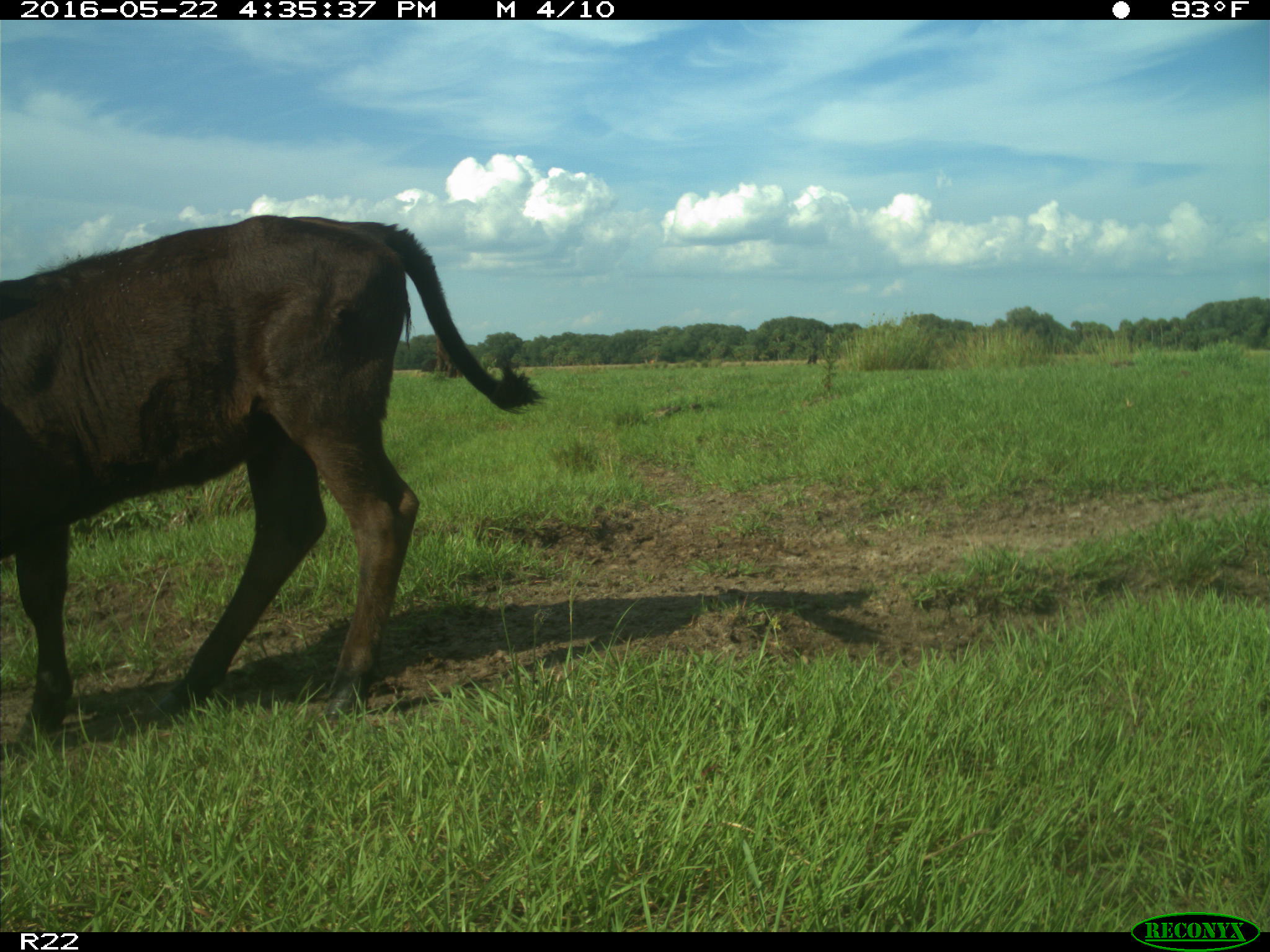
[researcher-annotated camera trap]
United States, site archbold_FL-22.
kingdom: Animalia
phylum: Chordata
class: Mammalia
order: Artiodactyla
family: Bovidae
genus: Bos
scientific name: Bos taurus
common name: domestic cow